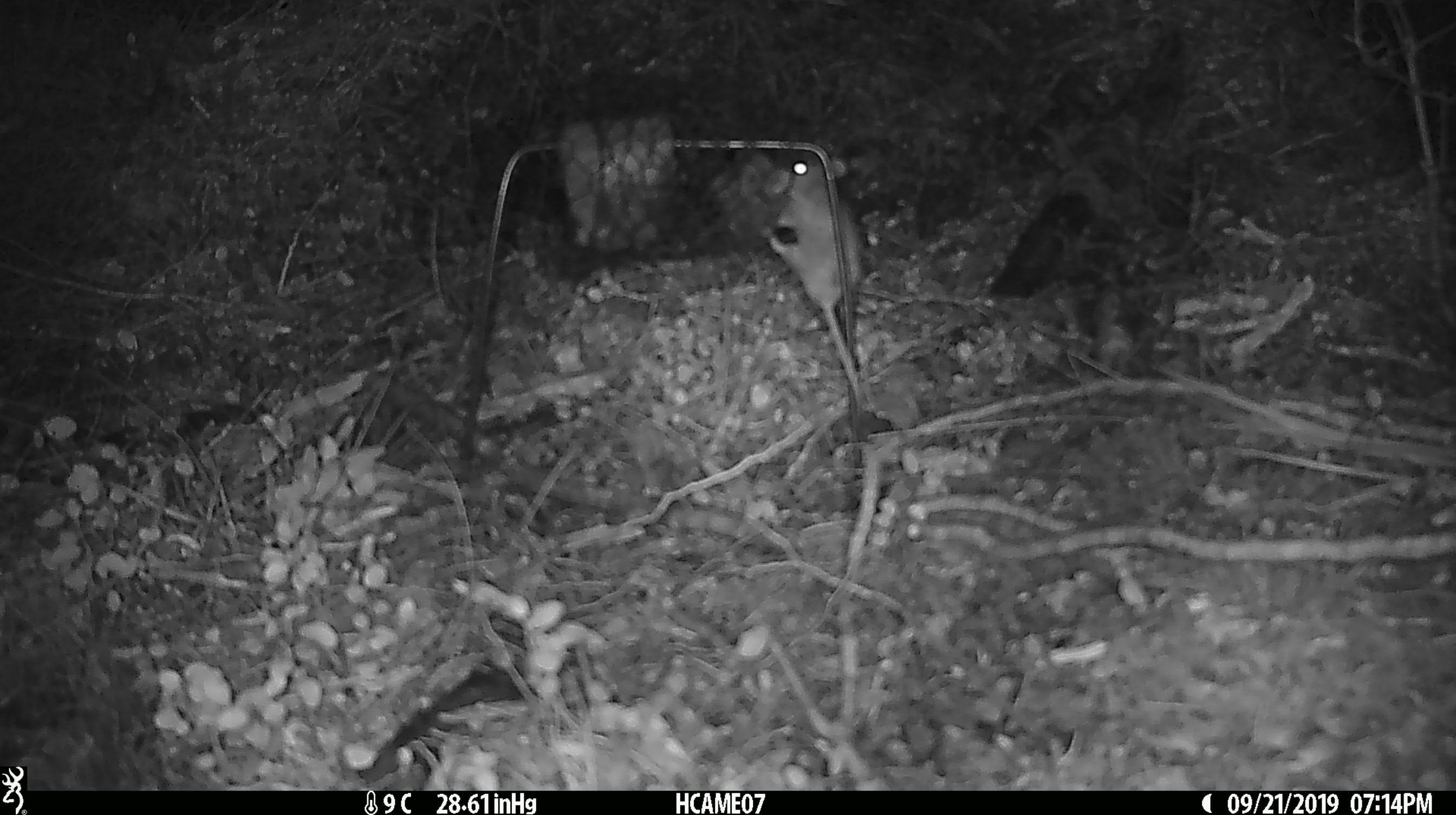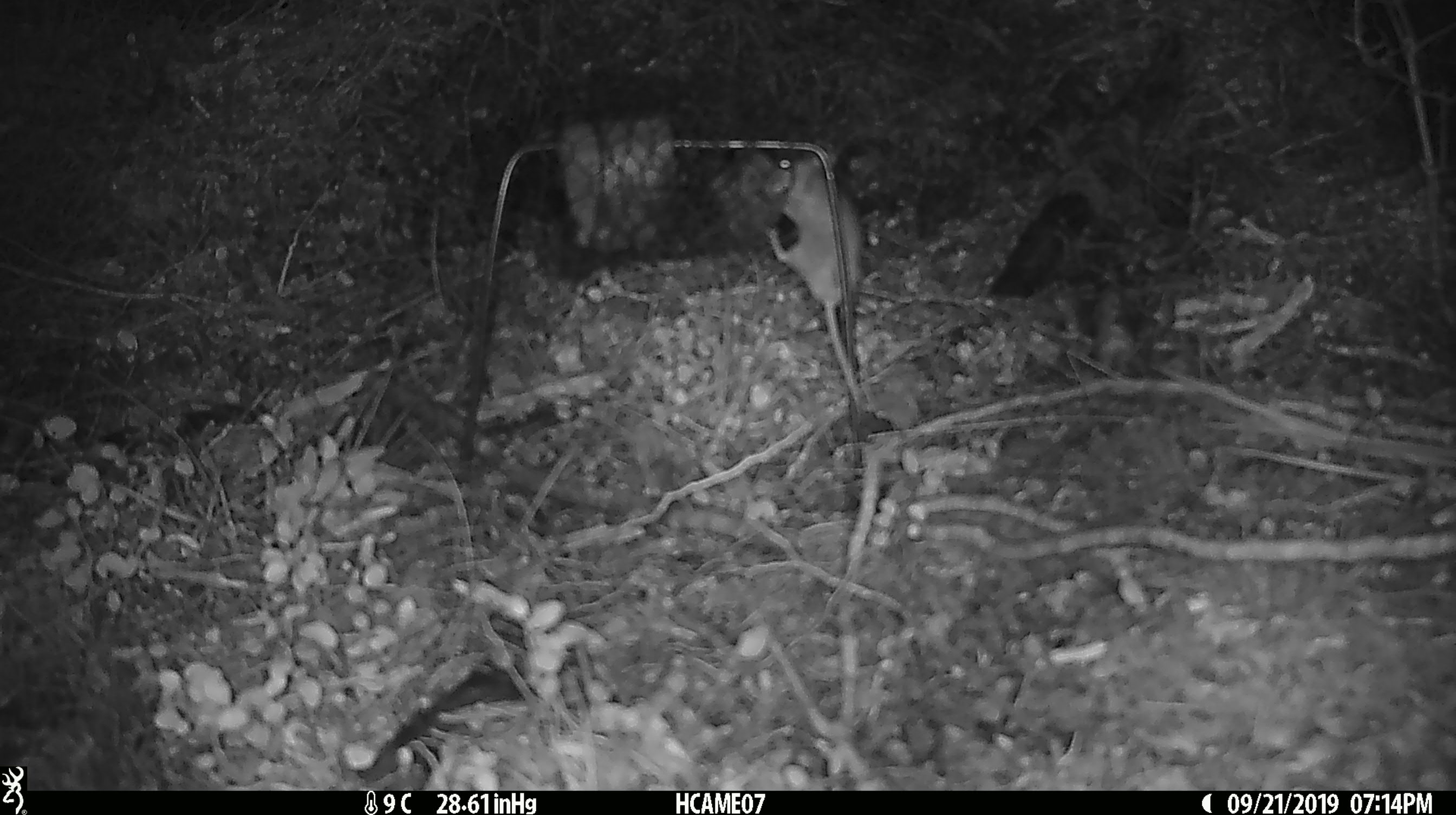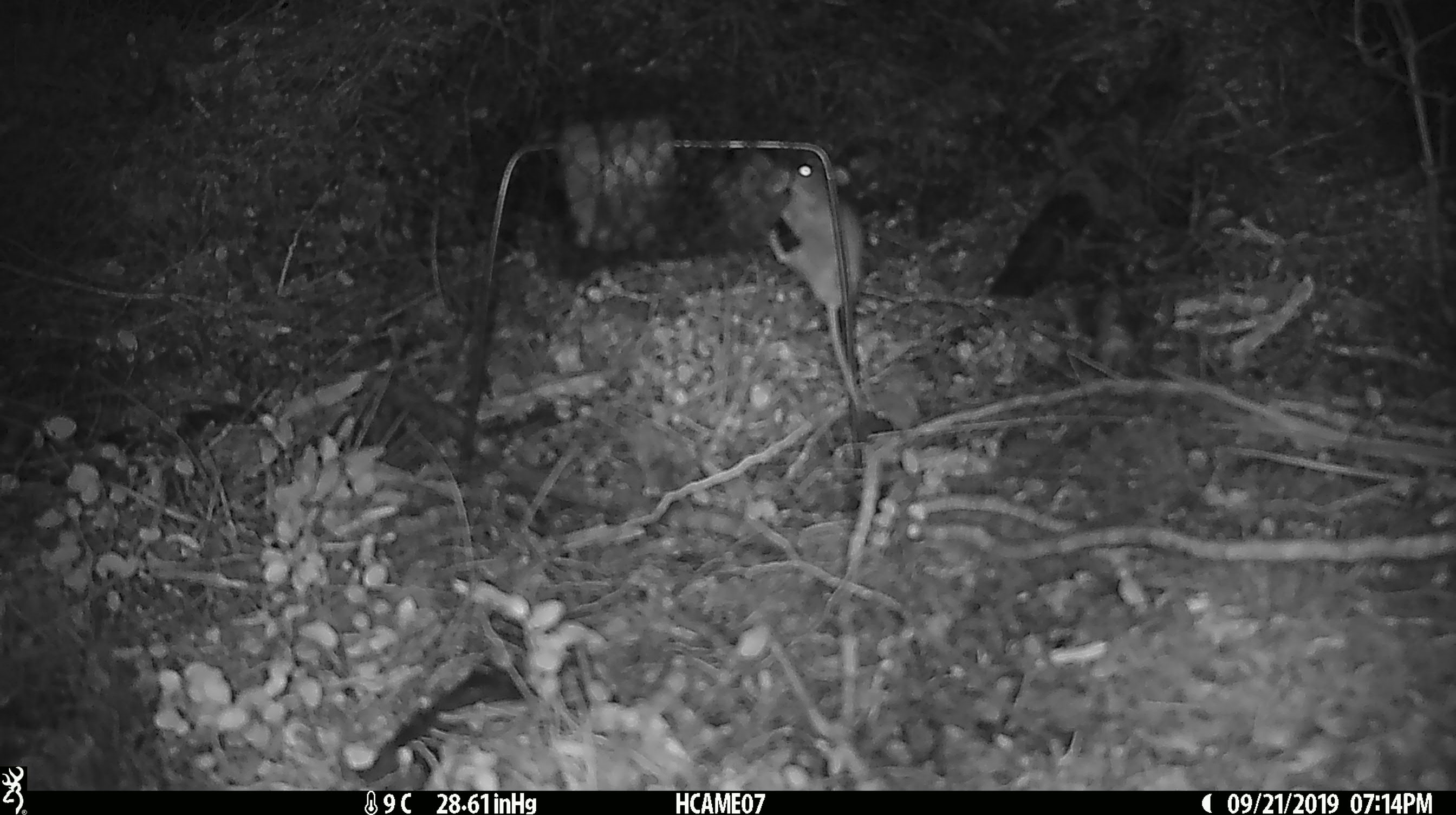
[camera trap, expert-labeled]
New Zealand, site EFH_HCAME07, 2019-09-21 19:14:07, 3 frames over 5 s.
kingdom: Animalia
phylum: Chordata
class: Mammalia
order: Rodentia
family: Muridae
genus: Mus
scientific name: Mus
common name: mouse